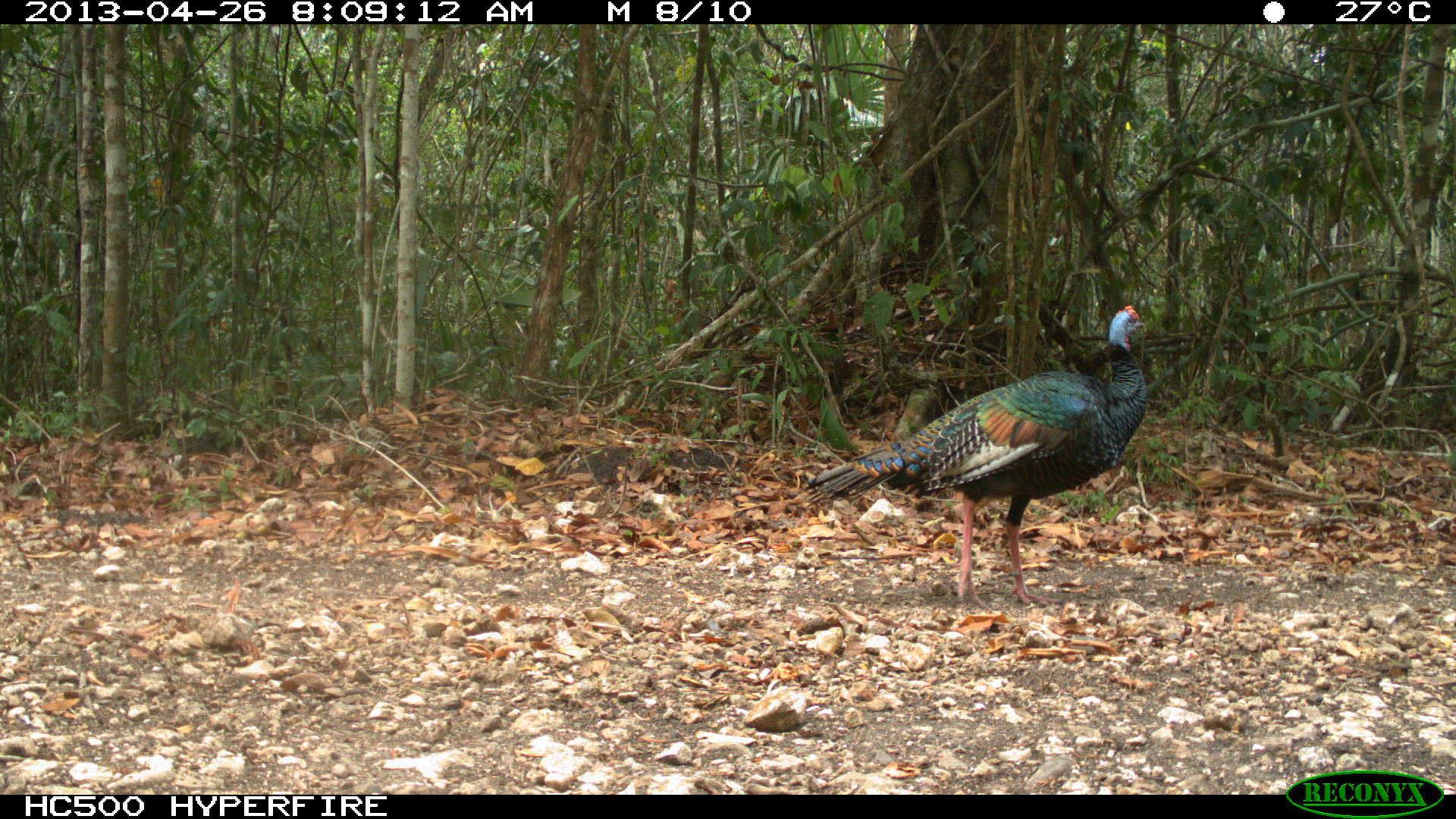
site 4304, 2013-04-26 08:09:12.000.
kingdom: Animalia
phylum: Chordata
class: Aves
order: Galliformes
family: Phasianidae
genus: Meleagris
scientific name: Meleagris ocellata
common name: ocellated turkey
Meleagris ocellata (ocellated turkey), count 3.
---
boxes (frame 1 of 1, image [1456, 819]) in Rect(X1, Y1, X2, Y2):
meleagris ocellata: Rect(801, 303, 1148, 611)